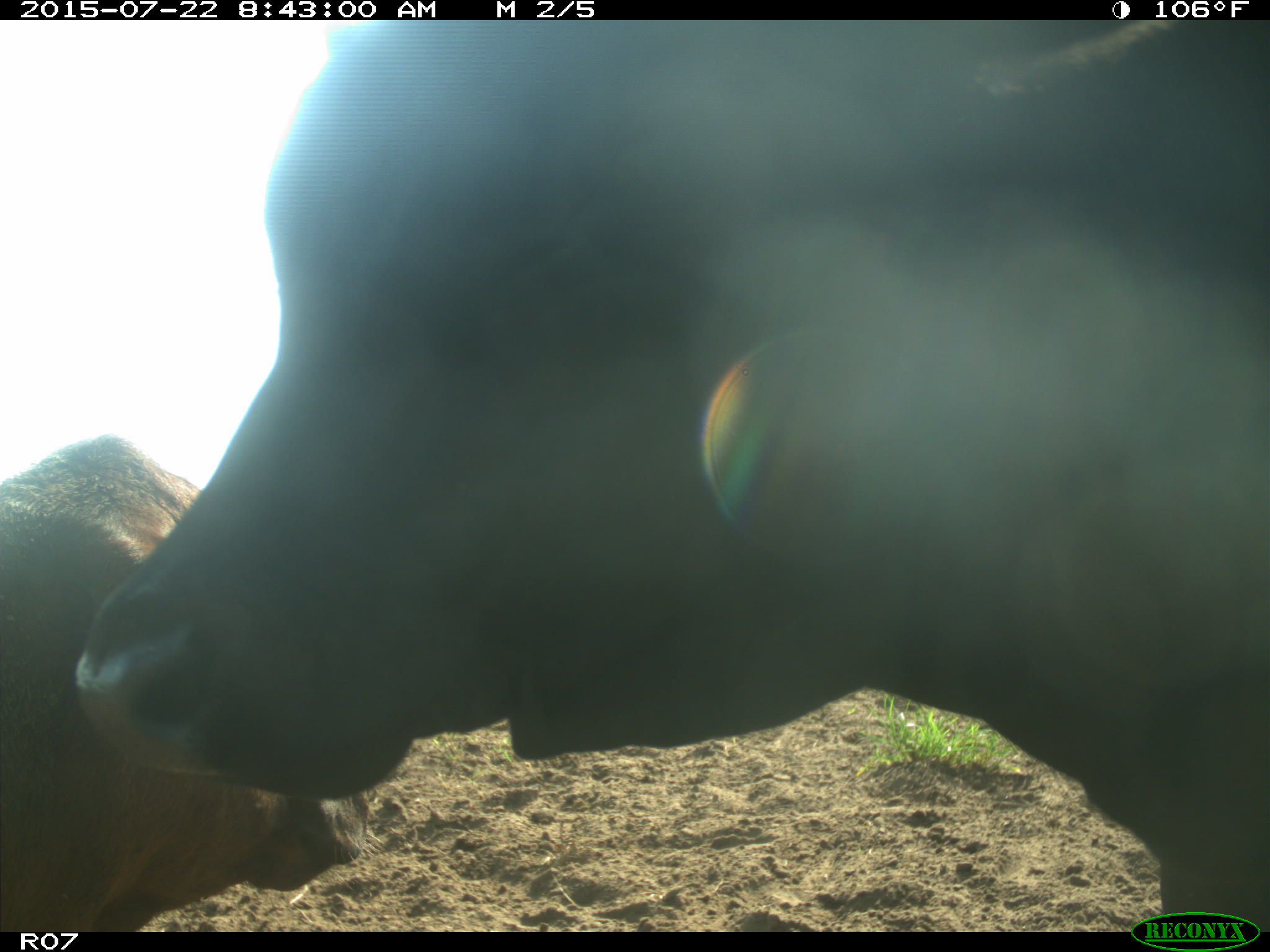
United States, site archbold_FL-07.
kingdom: Animalia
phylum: Chordata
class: Mammalia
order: Artiodactyla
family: Cervidae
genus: Odocoileus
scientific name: Odocoileus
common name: deer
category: unidentified deer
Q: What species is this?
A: Unidentified deer (deer) (Odocoileus).